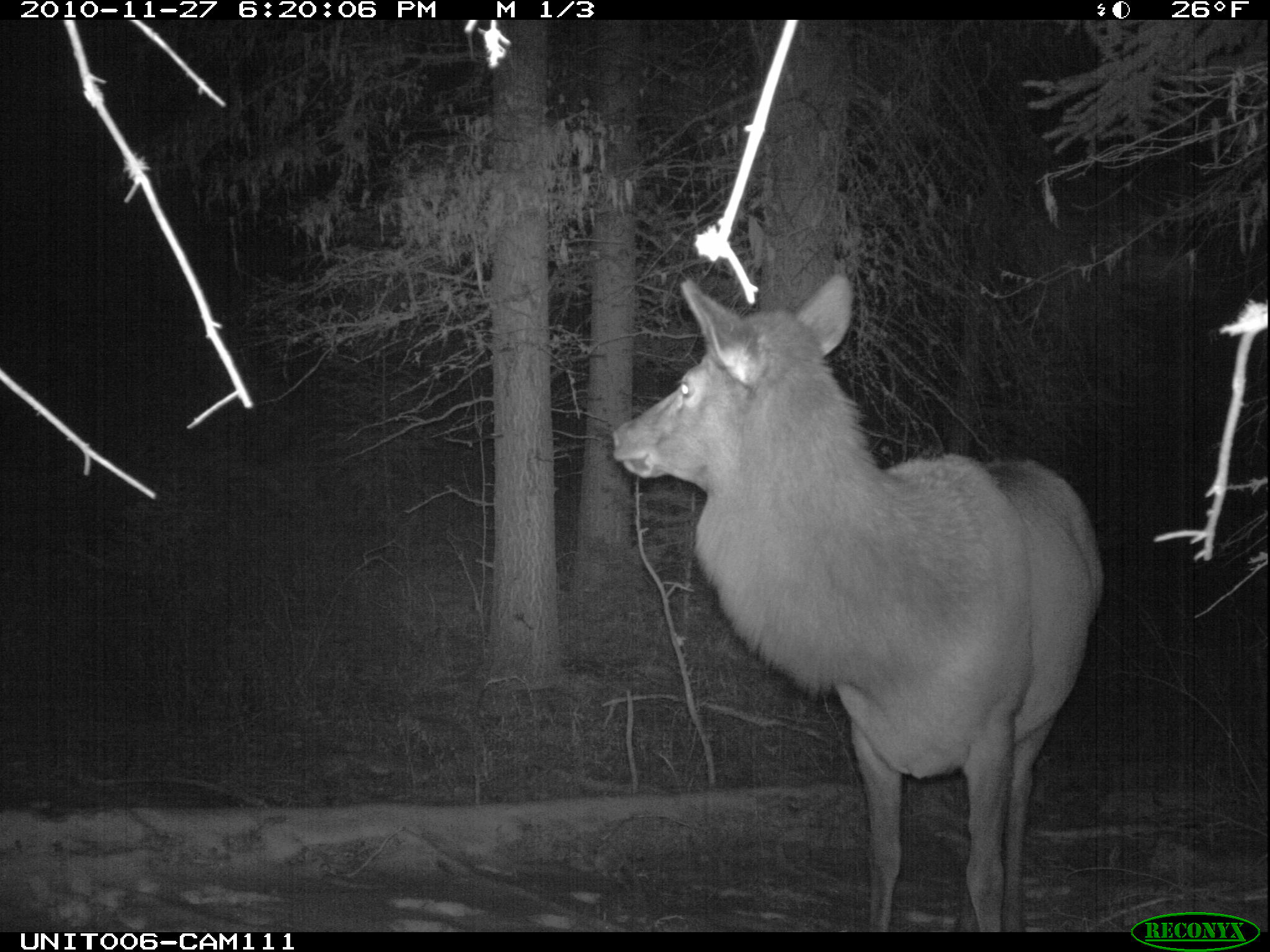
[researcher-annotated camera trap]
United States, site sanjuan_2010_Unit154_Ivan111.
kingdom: Animalia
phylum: Chordata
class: Mammalia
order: Artiodactyla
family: Cervidae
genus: Cervus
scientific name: Cervus elaphus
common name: red deer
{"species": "Cervus elaphus (red deer)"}